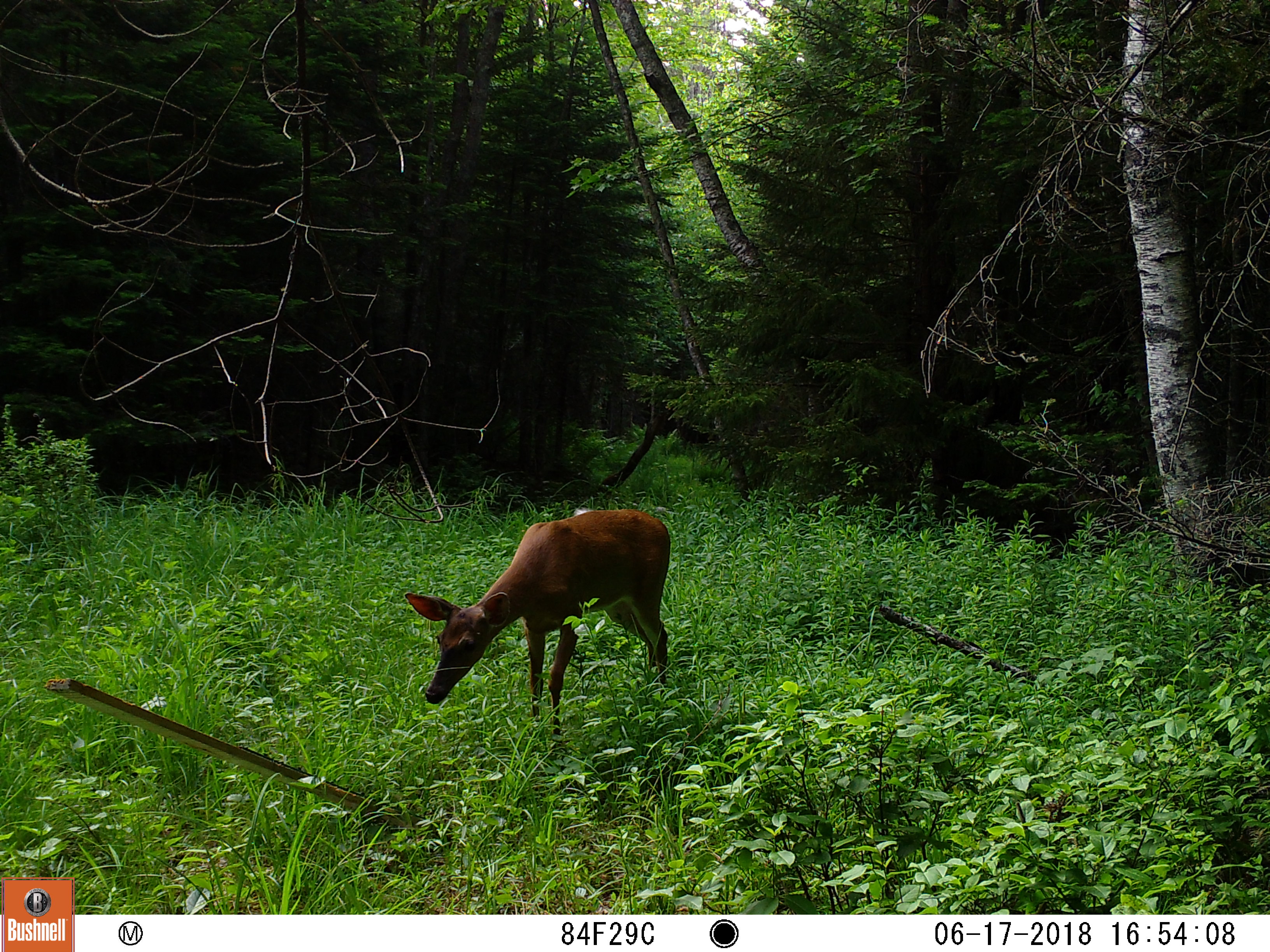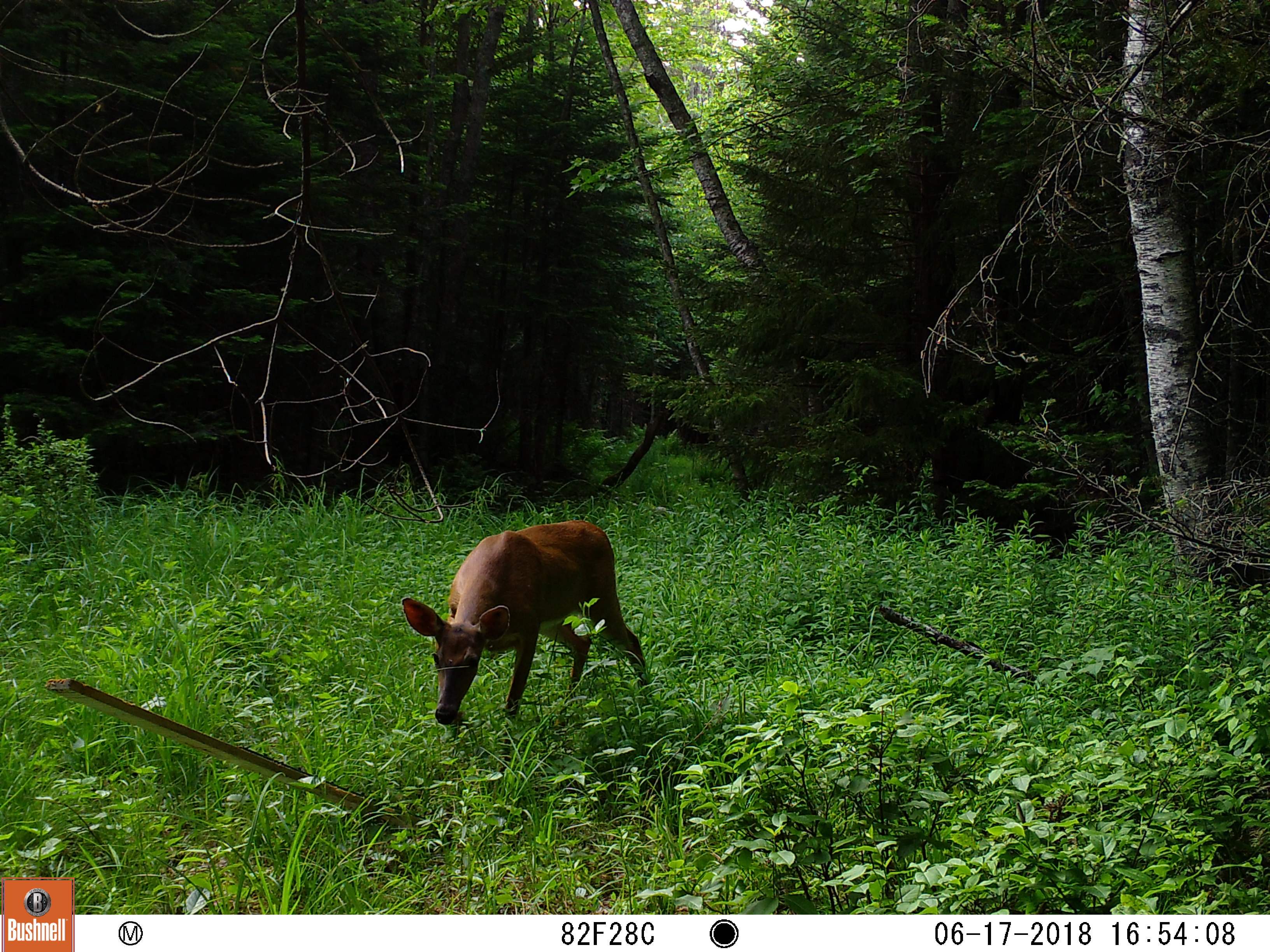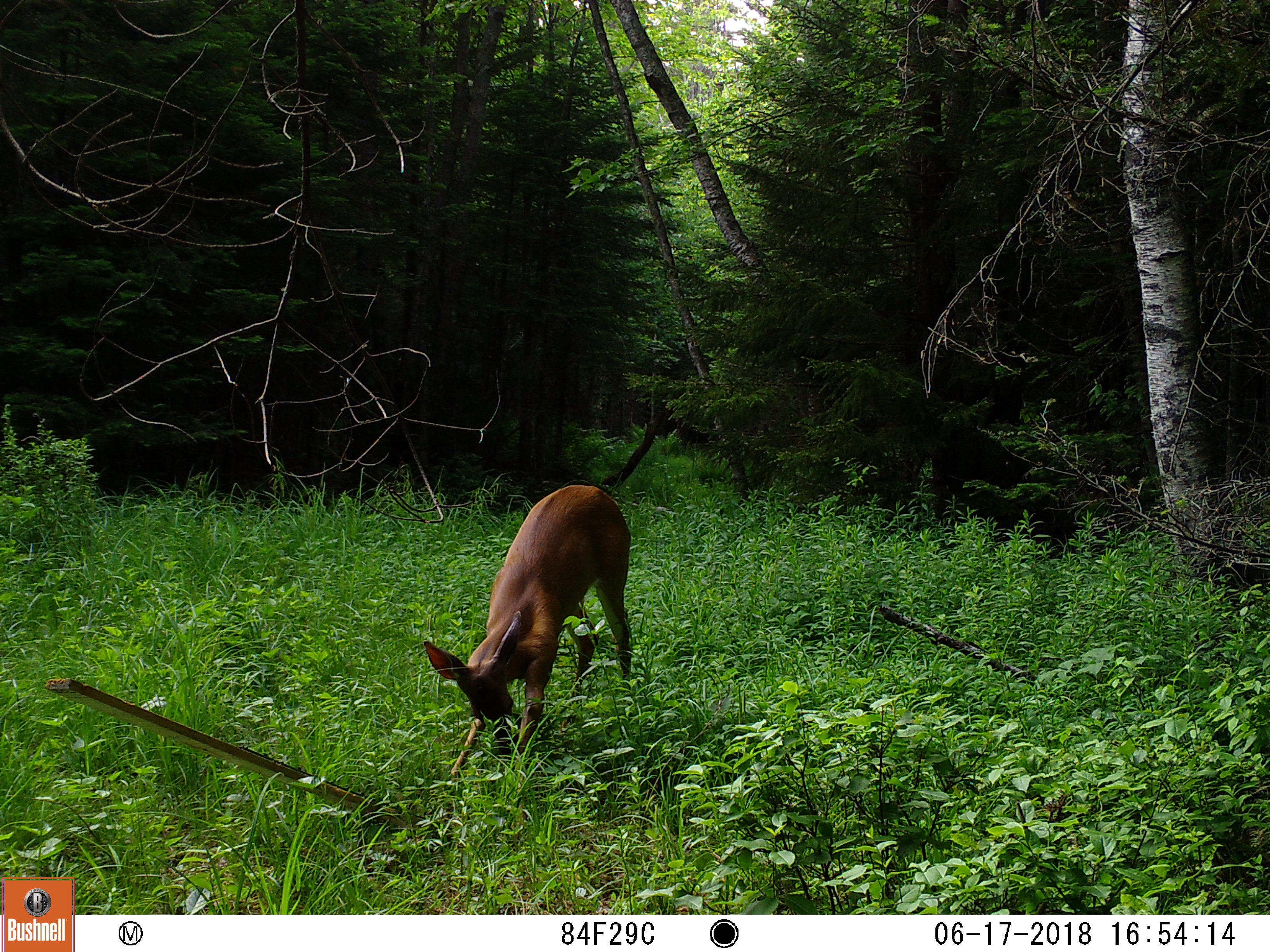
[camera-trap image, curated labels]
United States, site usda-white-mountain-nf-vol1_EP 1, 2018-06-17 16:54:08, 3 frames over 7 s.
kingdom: Animalia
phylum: Chordata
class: Mammalia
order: Artiodactyla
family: Cervidae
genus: Odocoileus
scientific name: Odocoileus virginianus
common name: white-tailed deer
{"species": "white-tailed deer (Odocoileus virginianus)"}